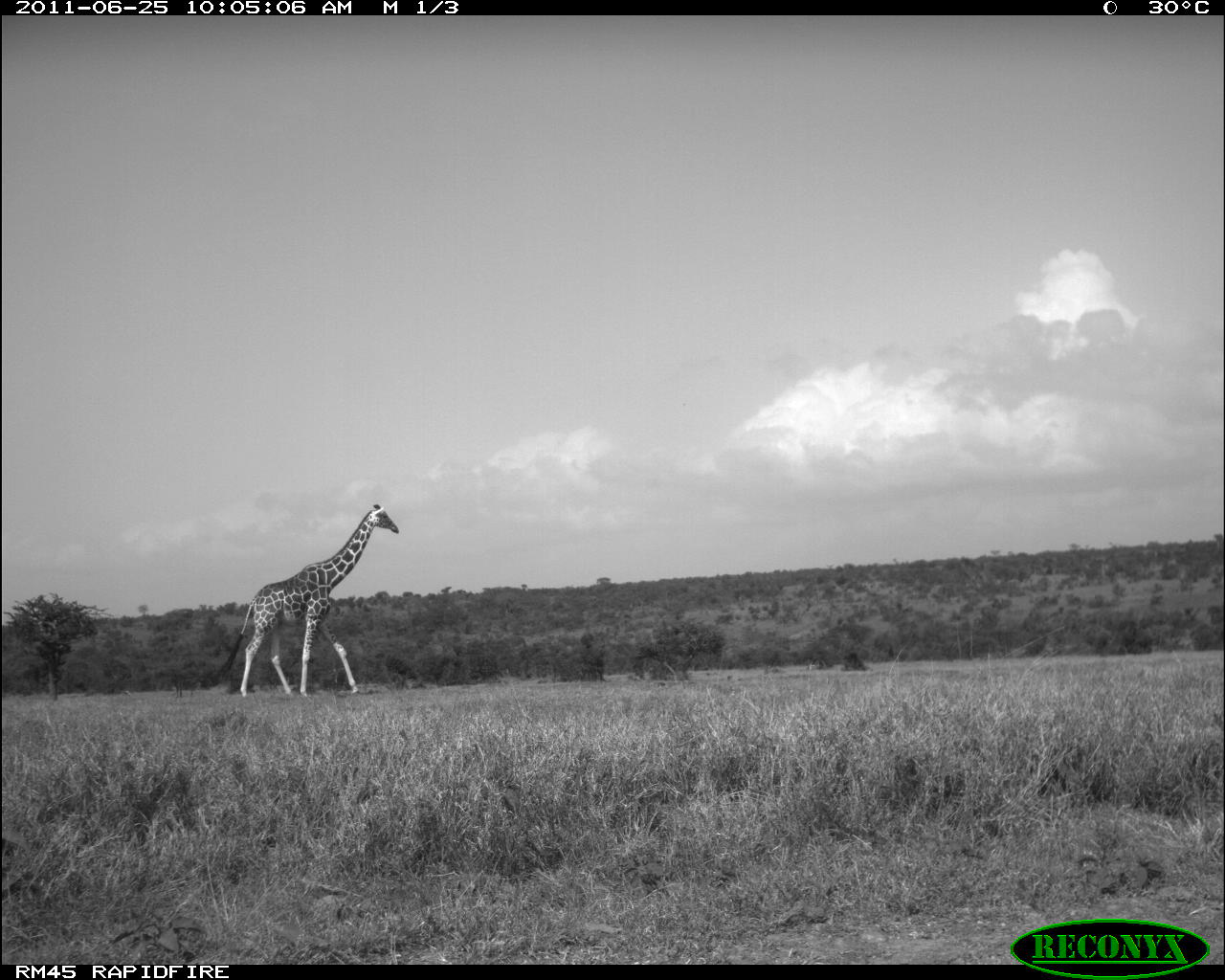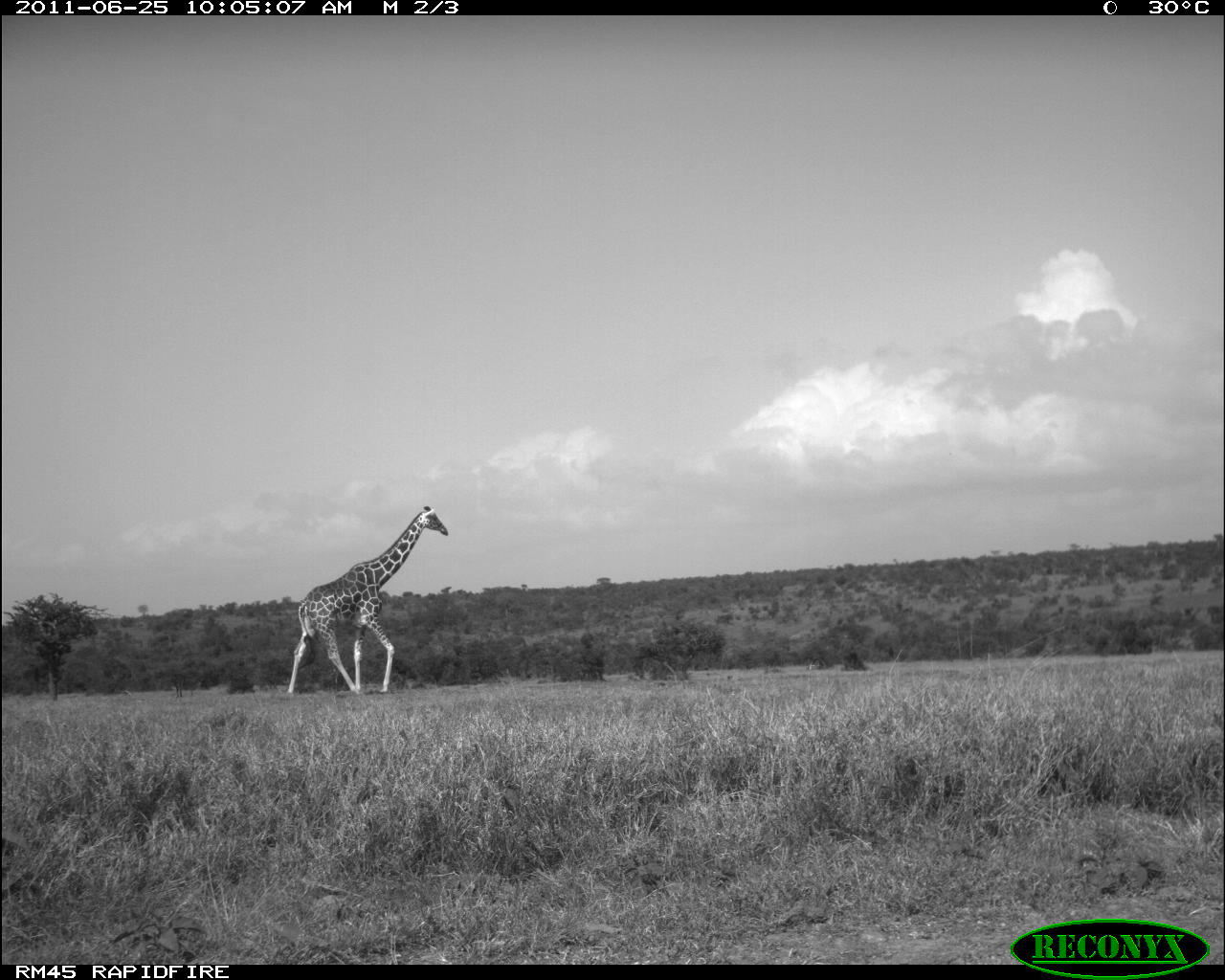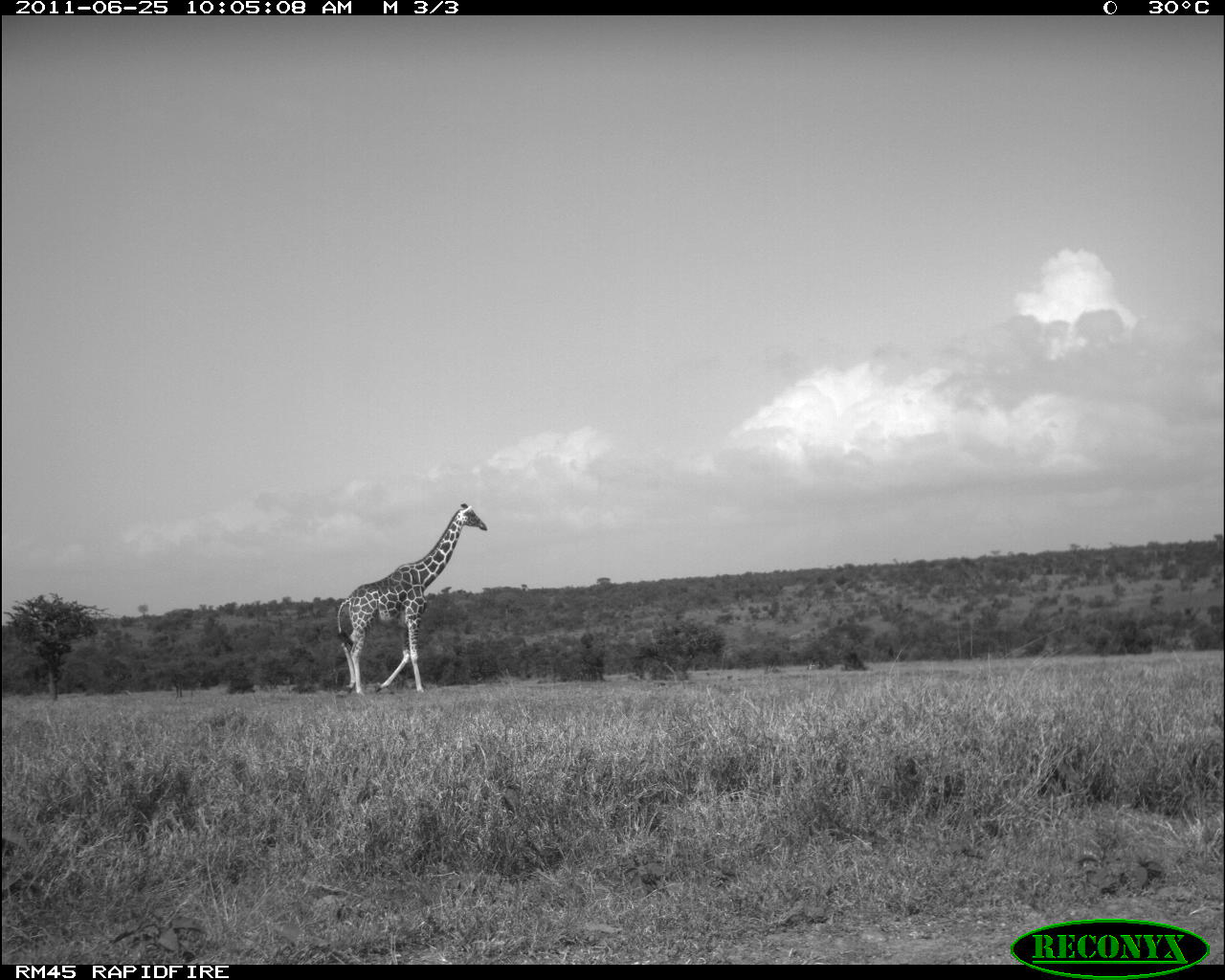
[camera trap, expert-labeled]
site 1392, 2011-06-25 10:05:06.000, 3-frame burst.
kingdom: Animalia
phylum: Chordata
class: Mammalia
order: Artiodactyla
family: Giraffidae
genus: Giraffa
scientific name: Giraffa camelopardalis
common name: giraffe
Giraffa camelopardalis (giraffe), count 1.